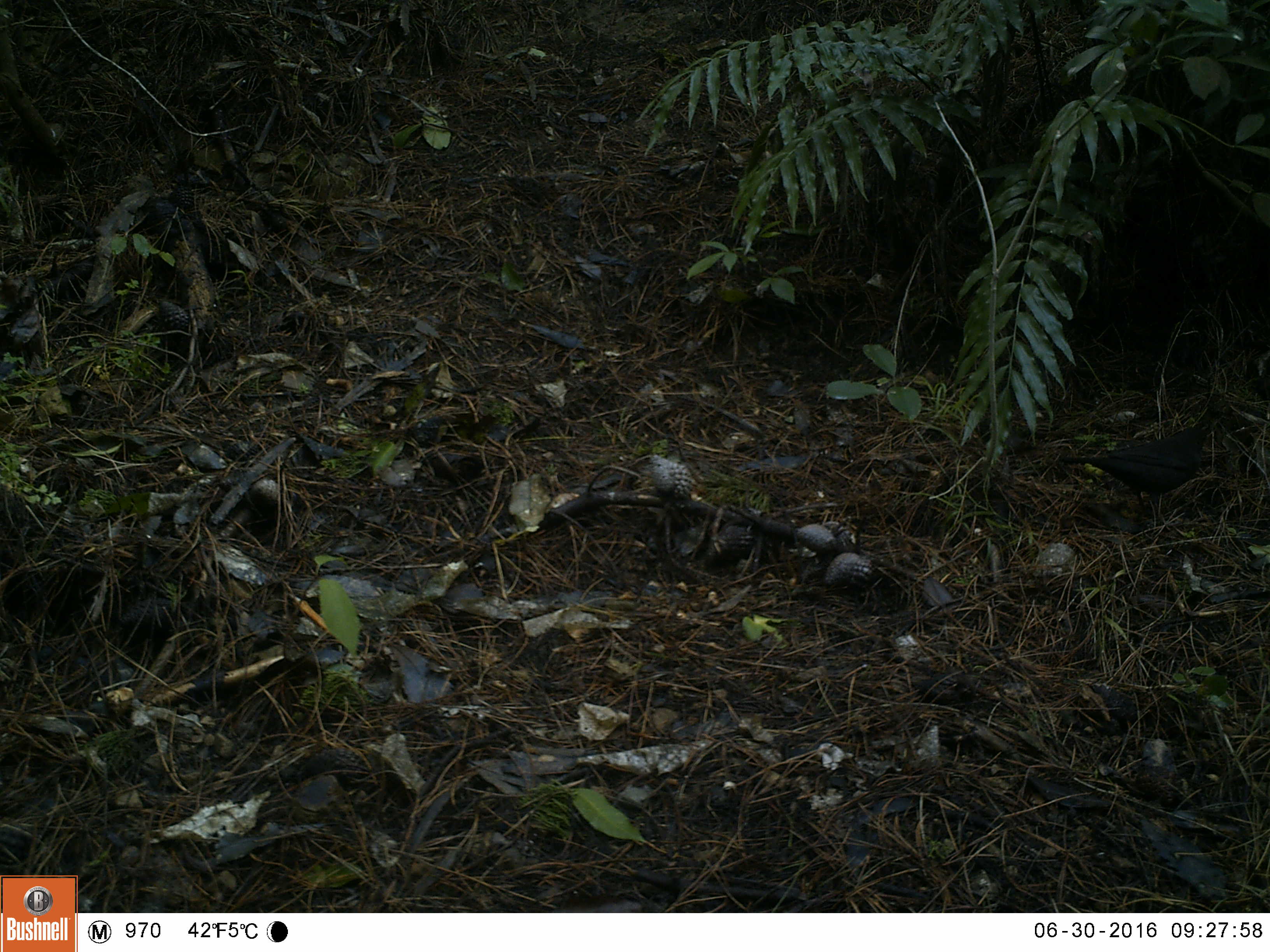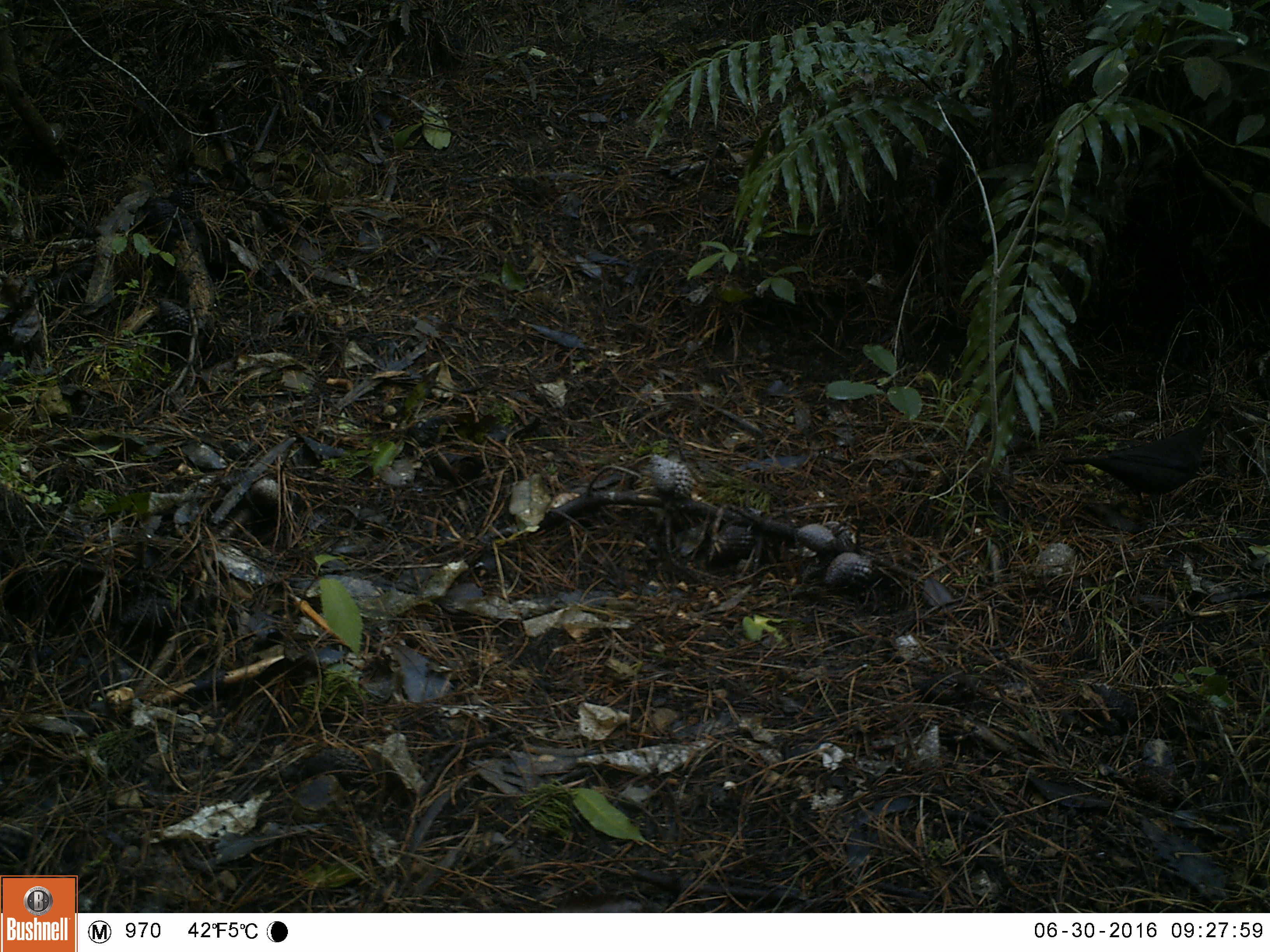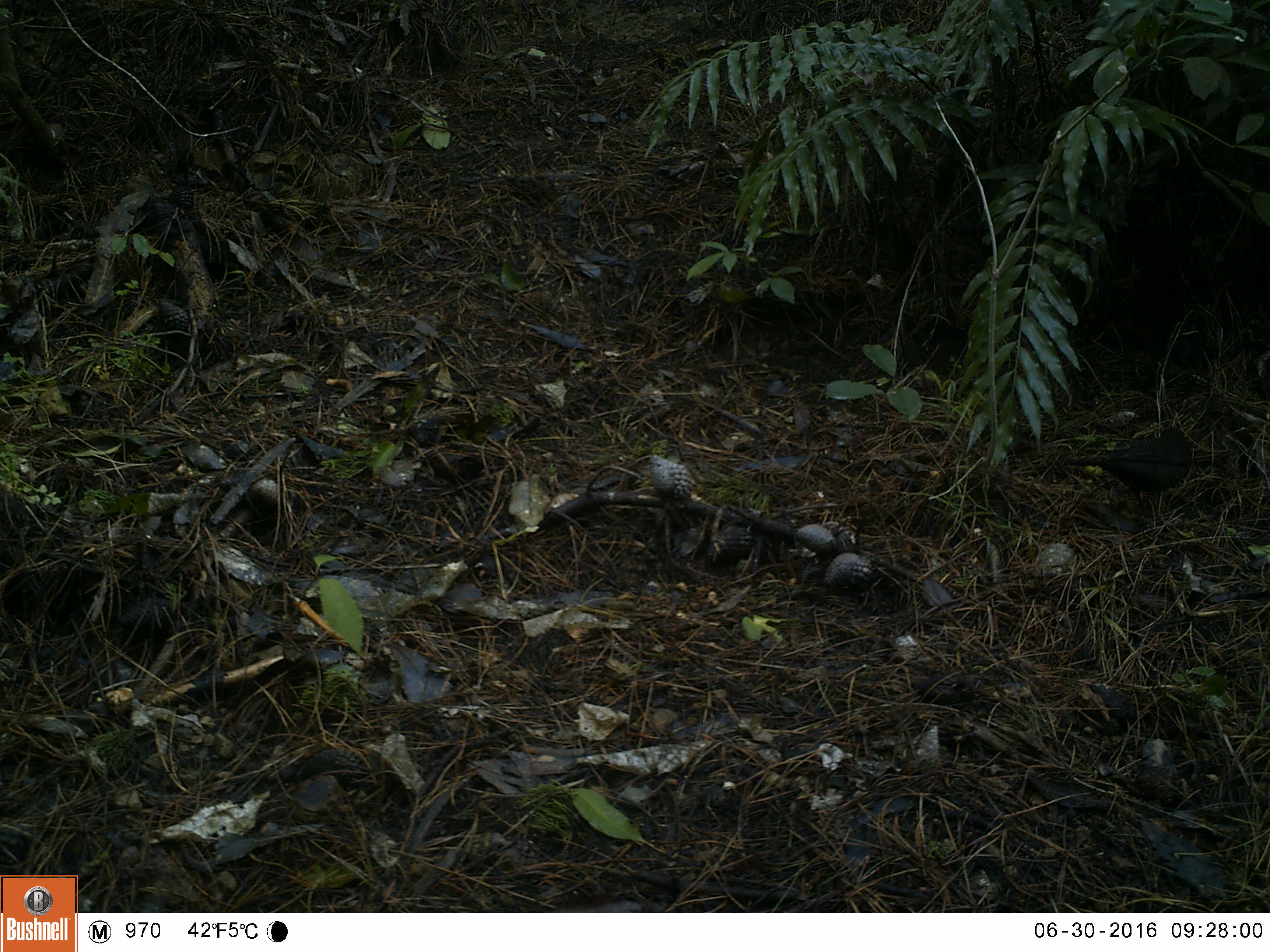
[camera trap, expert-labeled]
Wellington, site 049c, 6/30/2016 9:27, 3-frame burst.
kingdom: Animalia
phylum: Chordata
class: Aves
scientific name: Aves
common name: bird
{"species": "bird (Aves)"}